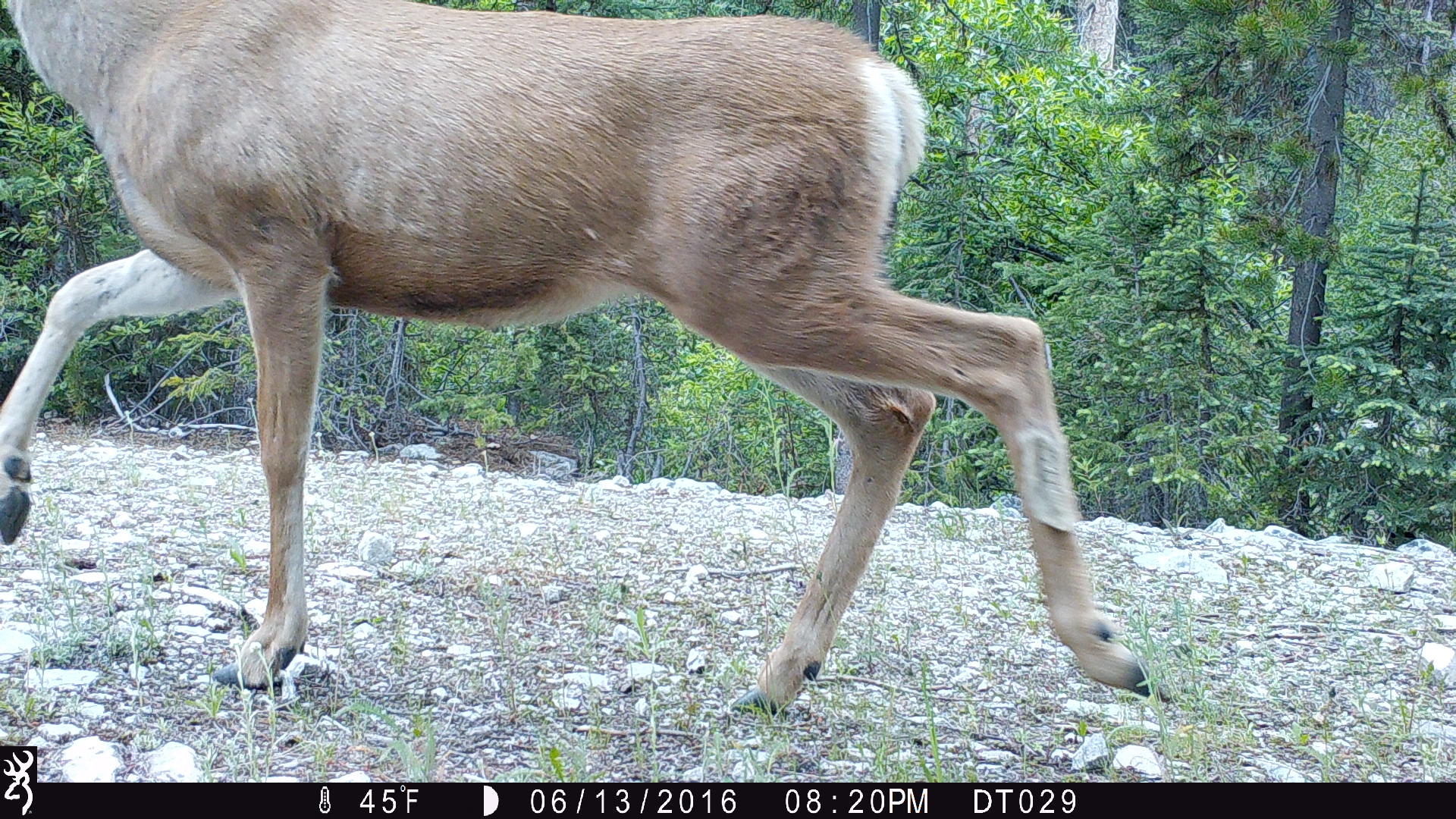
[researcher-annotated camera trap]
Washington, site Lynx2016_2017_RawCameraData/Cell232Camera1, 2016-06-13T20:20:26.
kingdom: Animalia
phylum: Chordata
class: Mammalia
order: Artiodactyla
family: Cervidae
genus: Odocoileus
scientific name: Odocoileus hemionus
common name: mule deer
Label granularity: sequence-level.